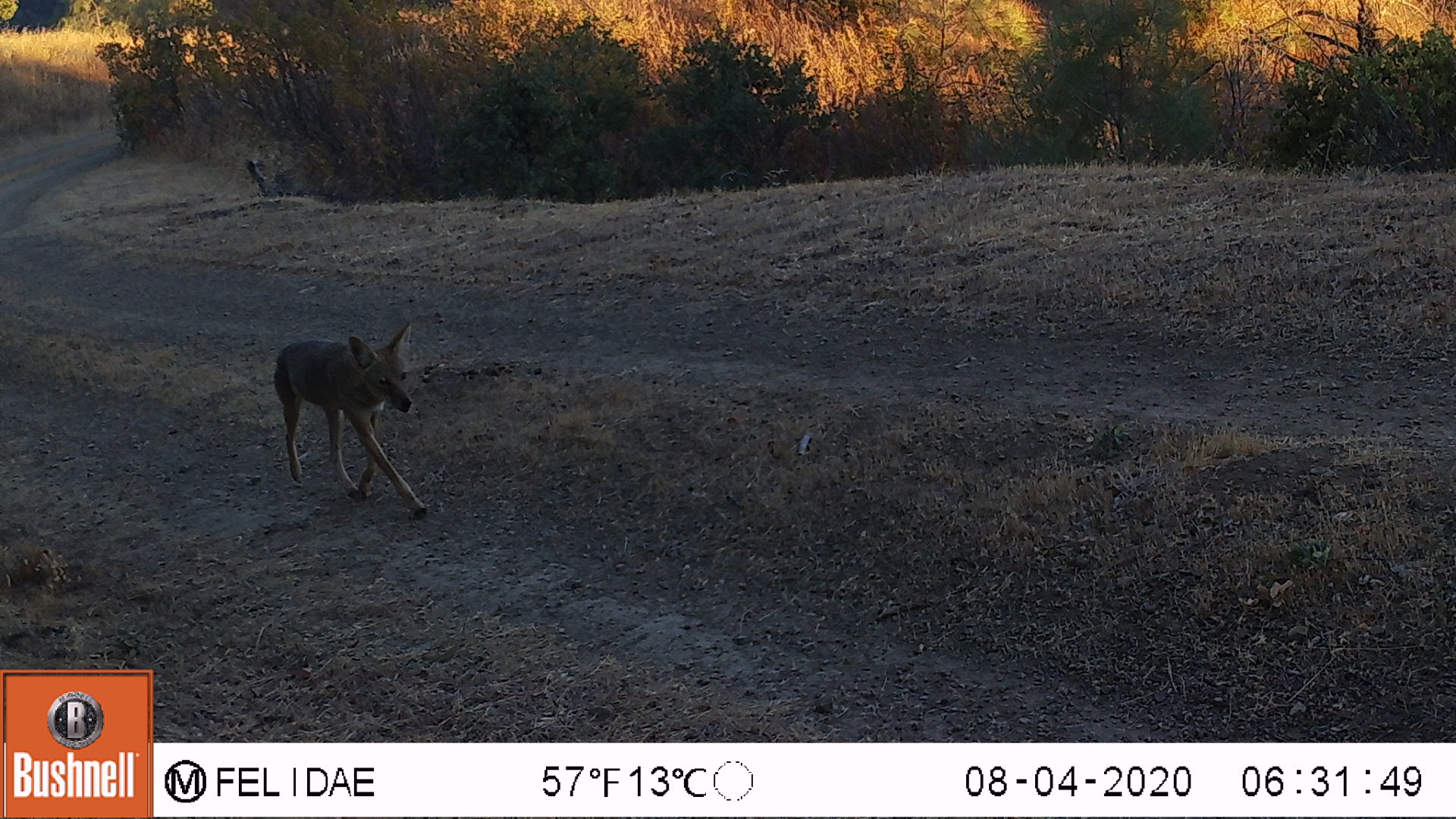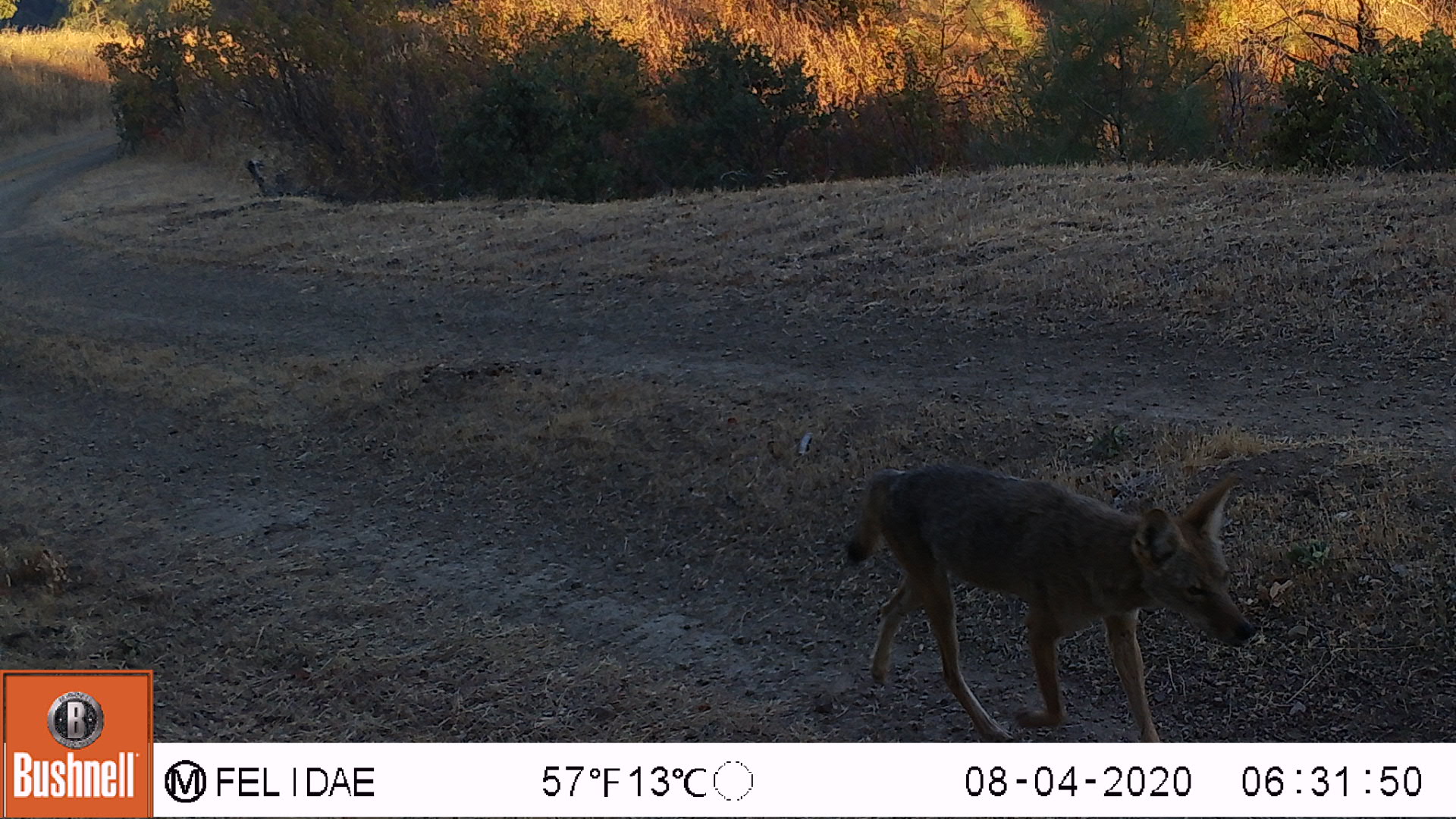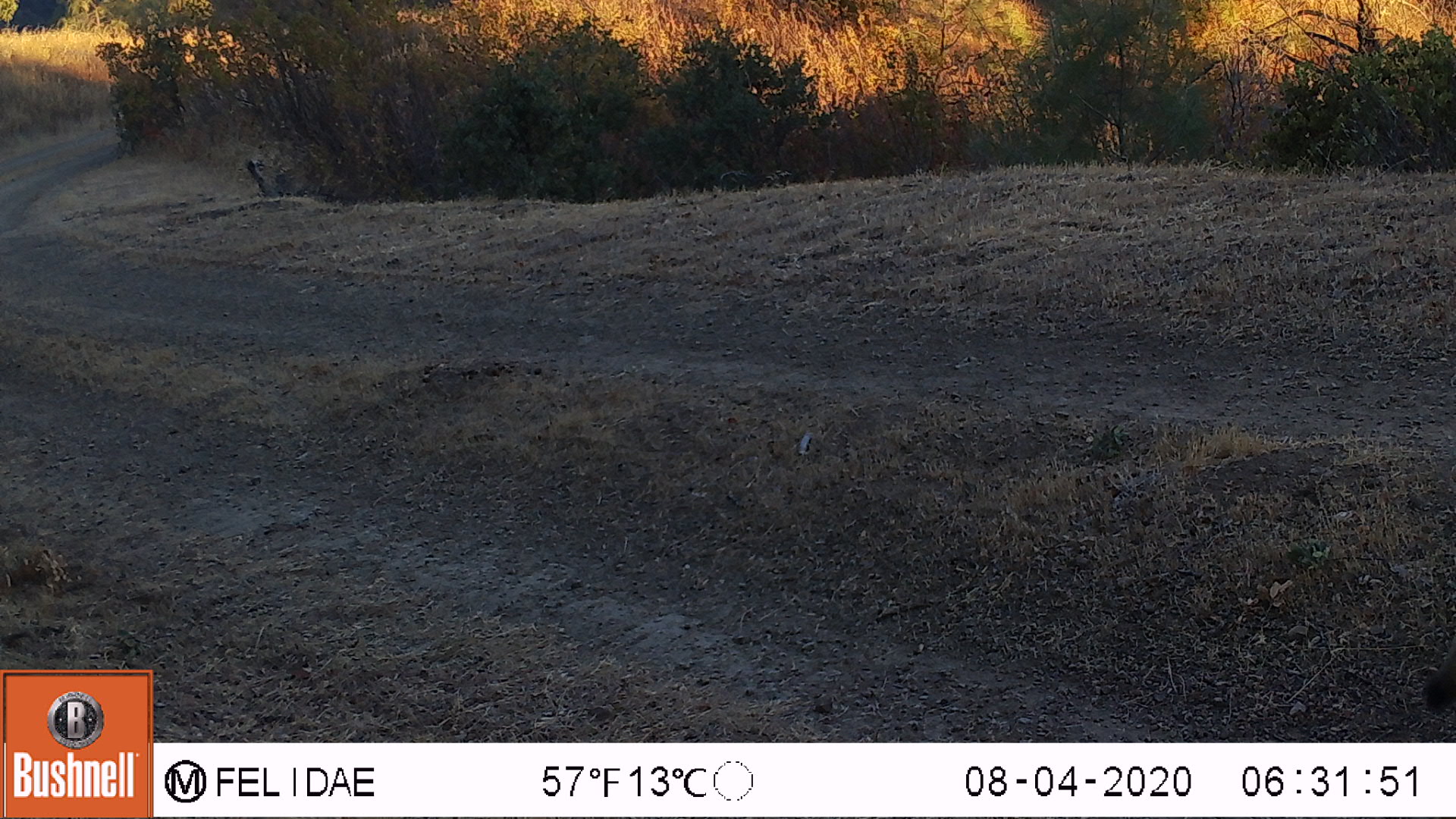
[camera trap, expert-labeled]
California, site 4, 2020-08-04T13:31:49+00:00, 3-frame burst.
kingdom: Animalia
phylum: Chordata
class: Mammalia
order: Carnivora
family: Canidae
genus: Canis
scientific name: Canis latrans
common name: coyote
Coyote (Canis latrans).